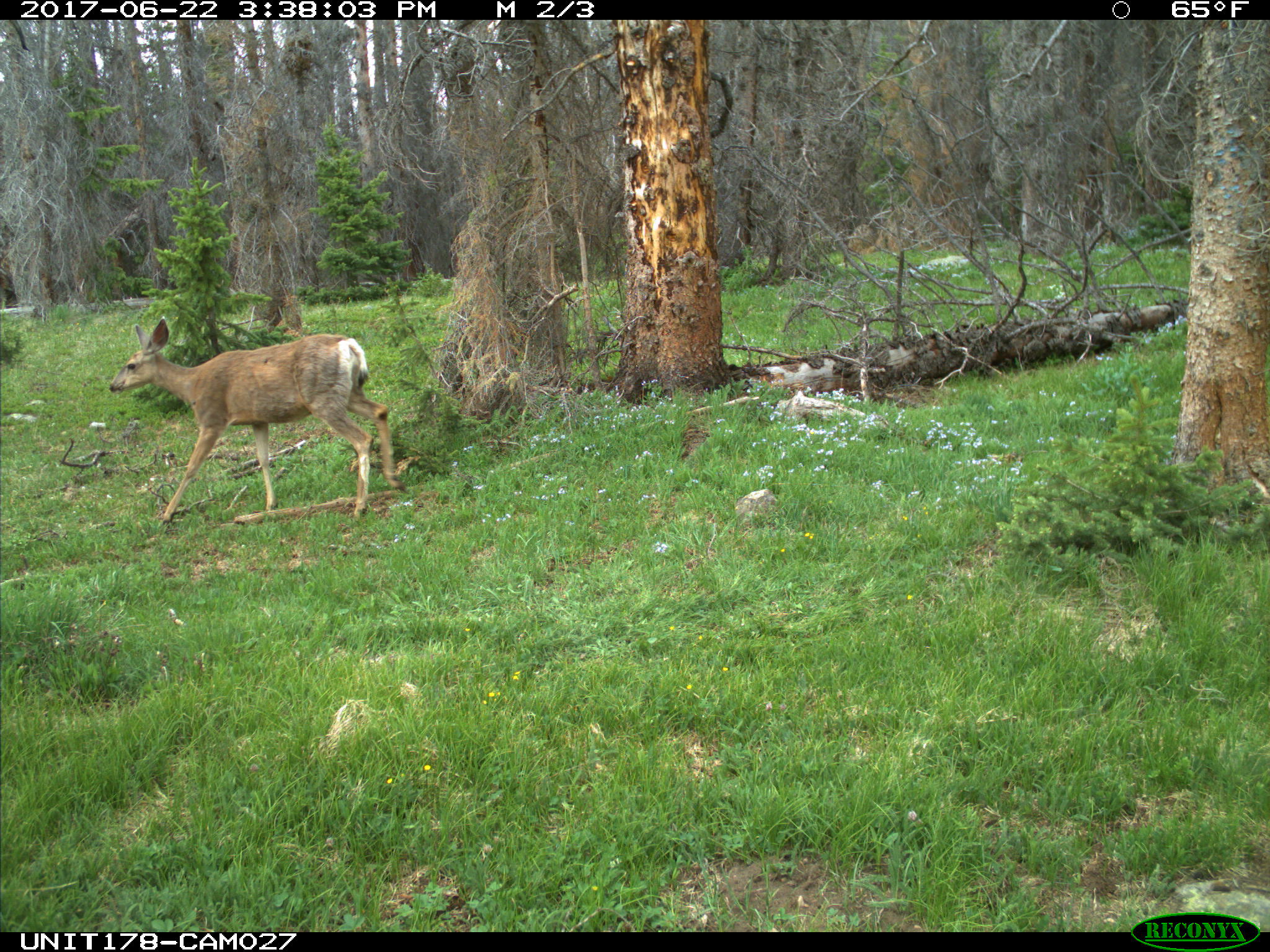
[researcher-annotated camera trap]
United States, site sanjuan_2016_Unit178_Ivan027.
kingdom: Animalia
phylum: Chordata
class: Mammalia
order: Artiodactyla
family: Cervidae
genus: Odocoileus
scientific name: Odocoileus hemionus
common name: mule deer